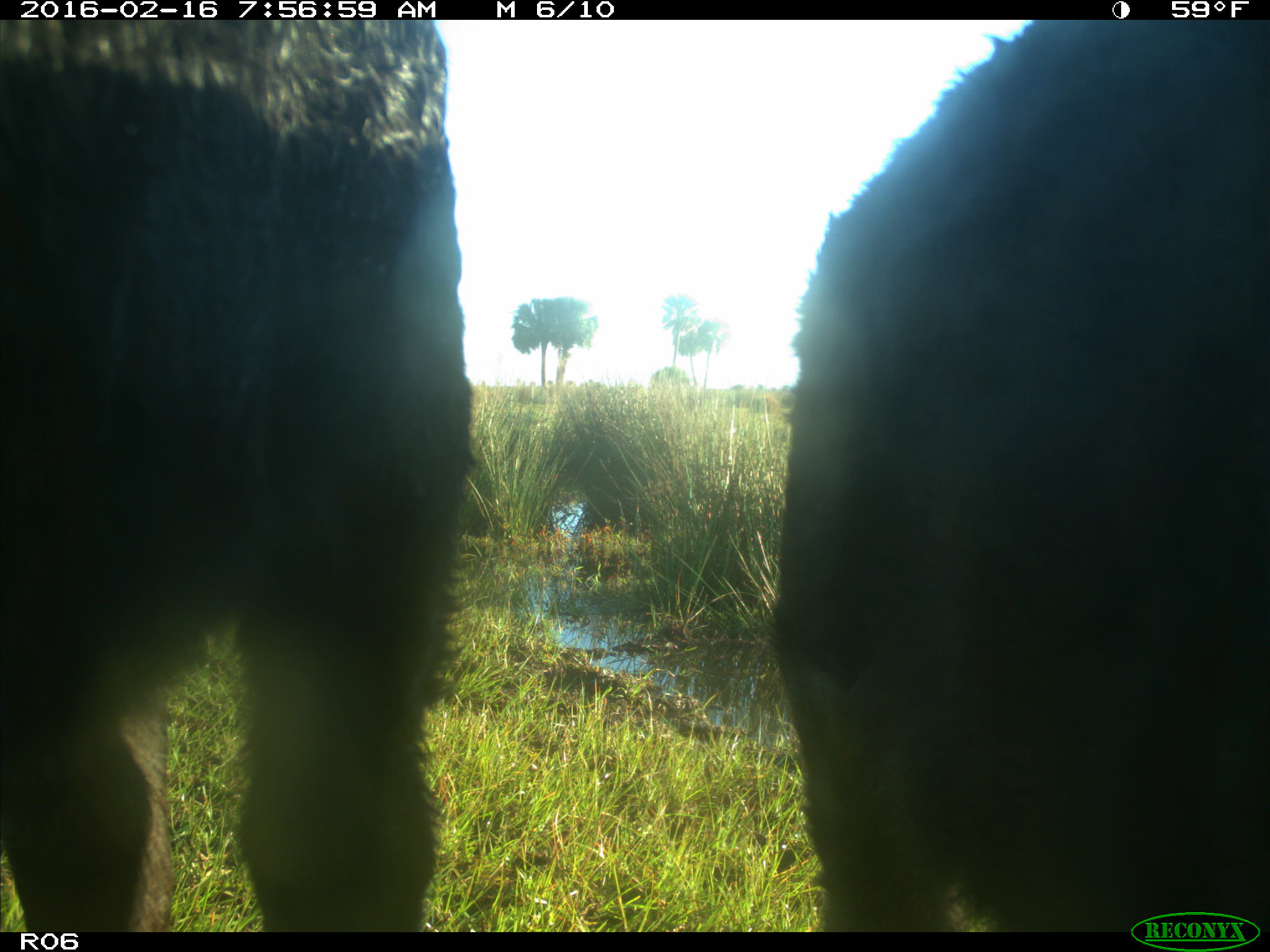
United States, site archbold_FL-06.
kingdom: Animalia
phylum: Chordata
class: Mammalia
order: Artiodactyla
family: Bovidae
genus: Bos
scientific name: Bos taurus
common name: domestic cow